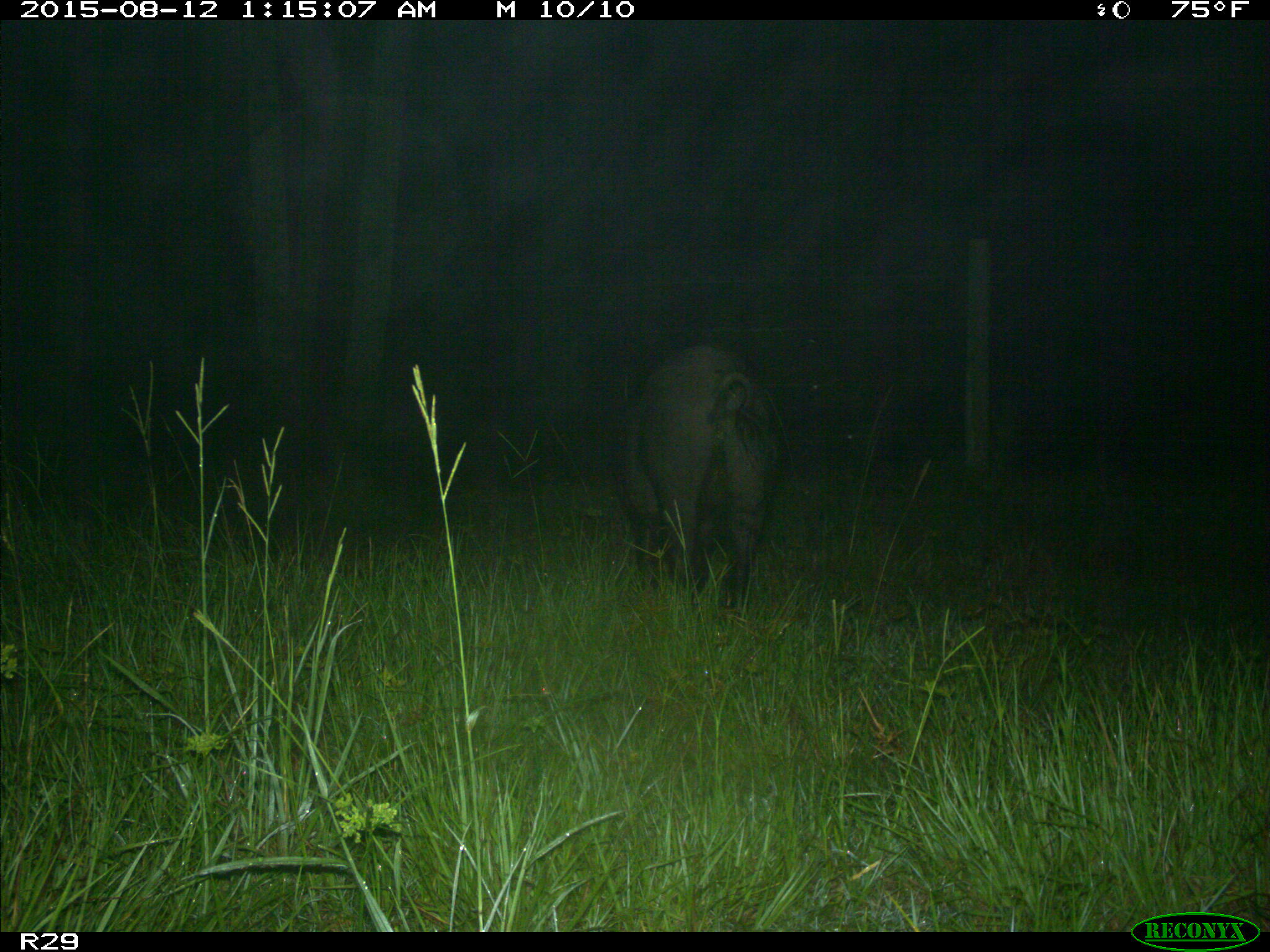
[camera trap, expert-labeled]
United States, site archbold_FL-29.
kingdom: Animalia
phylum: Chordata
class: Mammalia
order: Artiodactyla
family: Suidae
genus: Sus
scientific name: Sus scrofa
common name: wild boar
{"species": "Sus scrofa (wild boar)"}